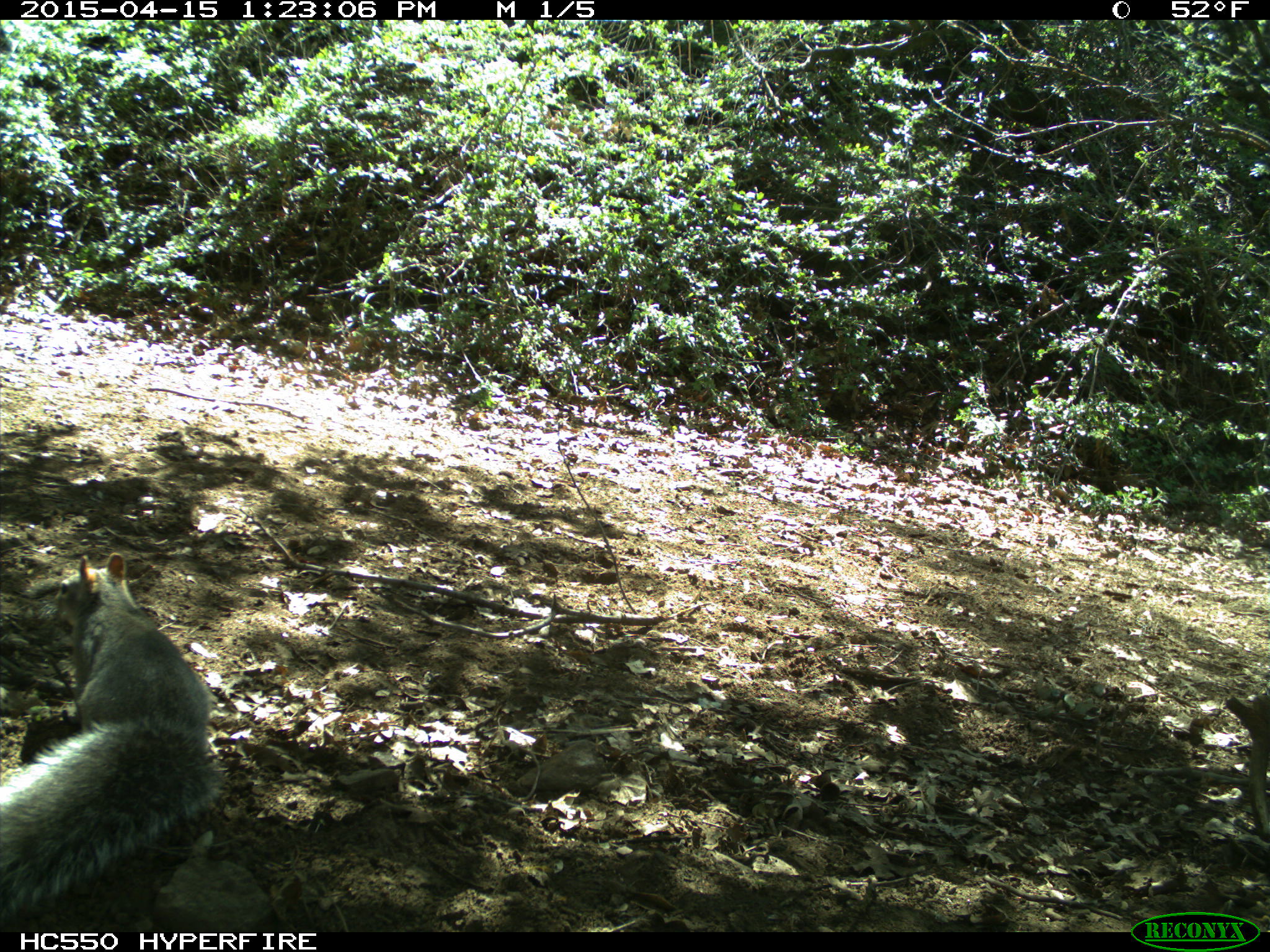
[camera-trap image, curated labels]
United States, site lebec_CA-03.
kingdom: Animalia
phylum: Chordata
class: Mammalia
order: Rodentia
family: Sciuridae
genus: Sciurus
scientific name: Sciurus carolinensis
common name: eastern gray squirrel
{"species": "Sciurus carolinensis (eastern gray squirrel)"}